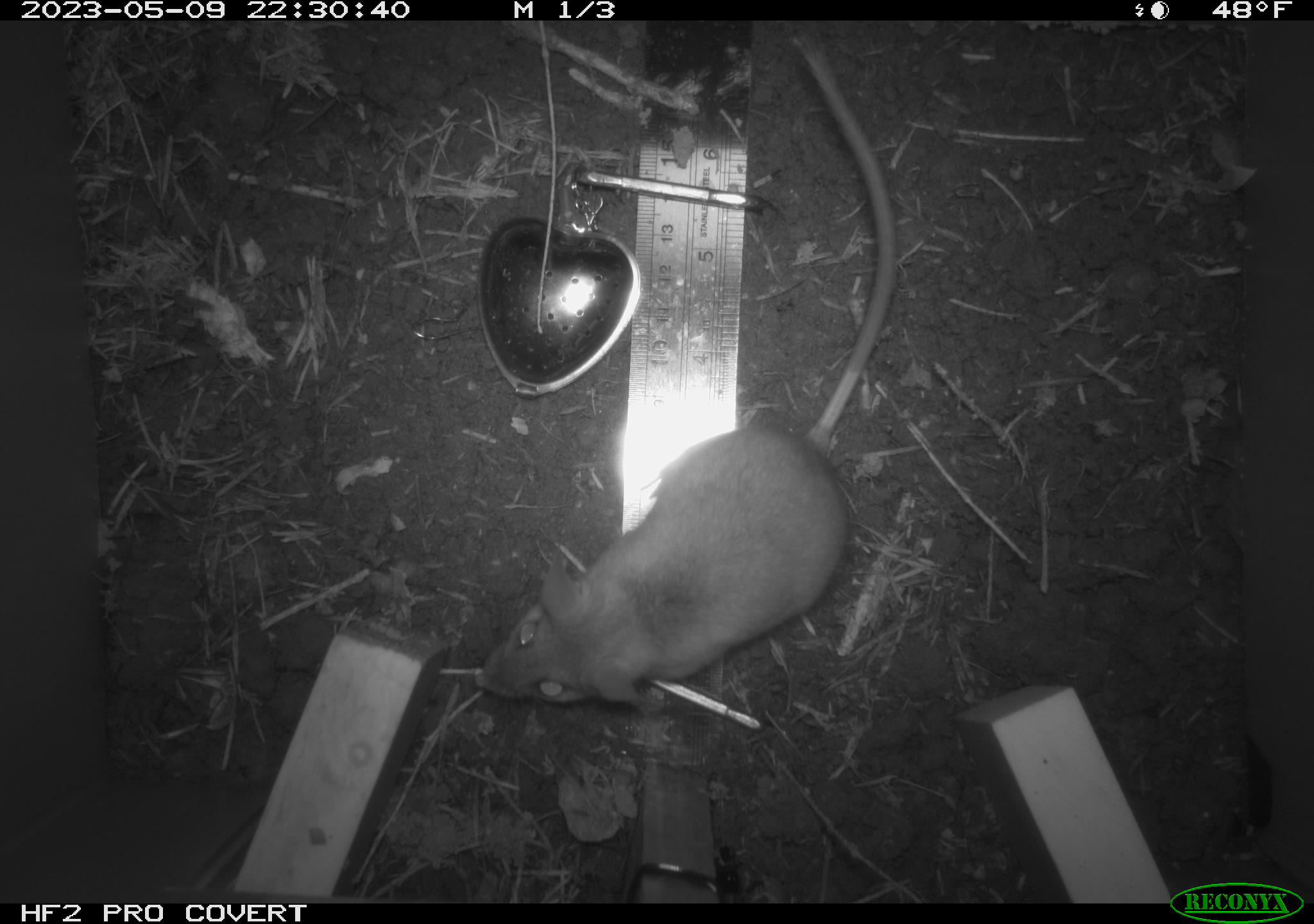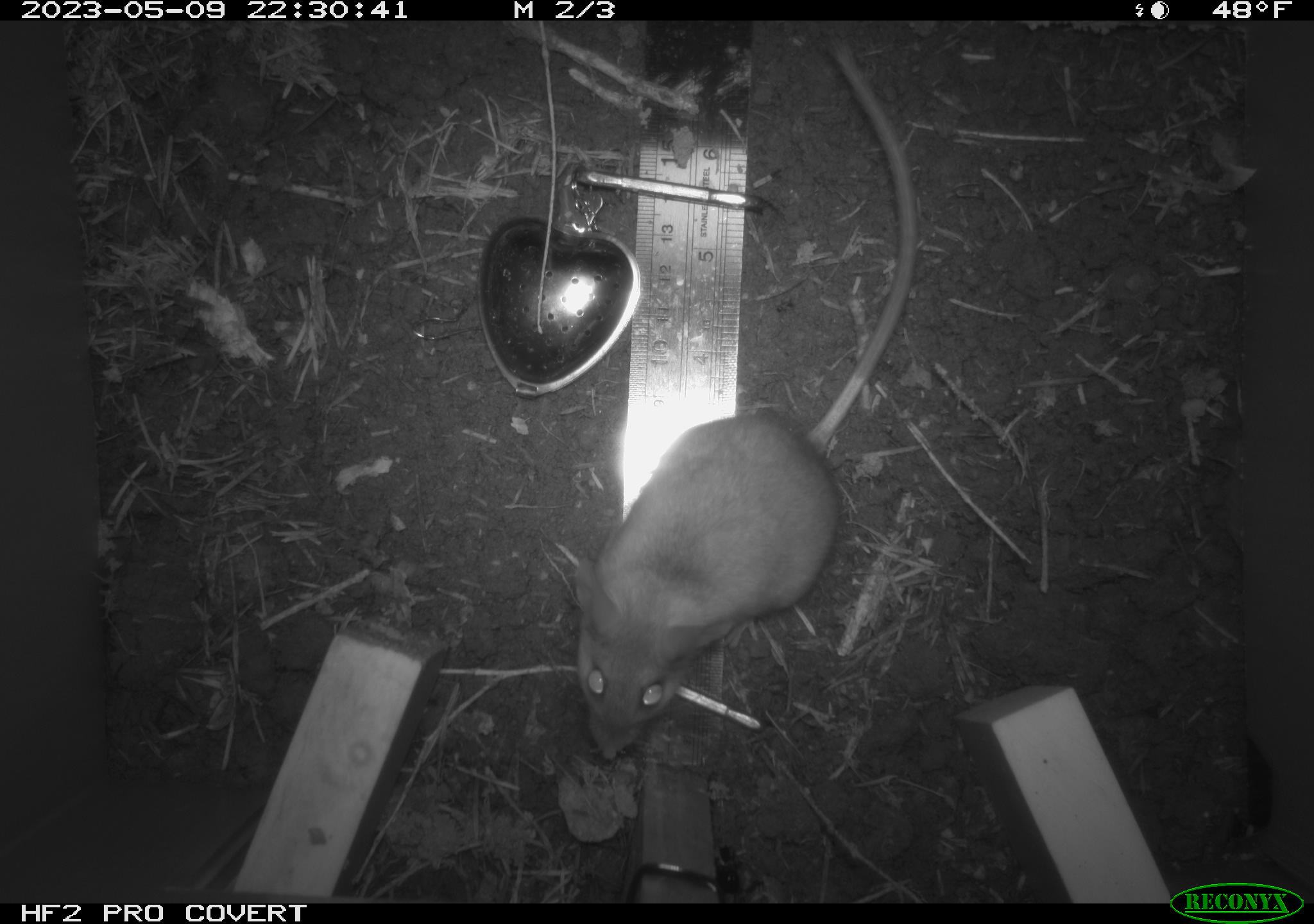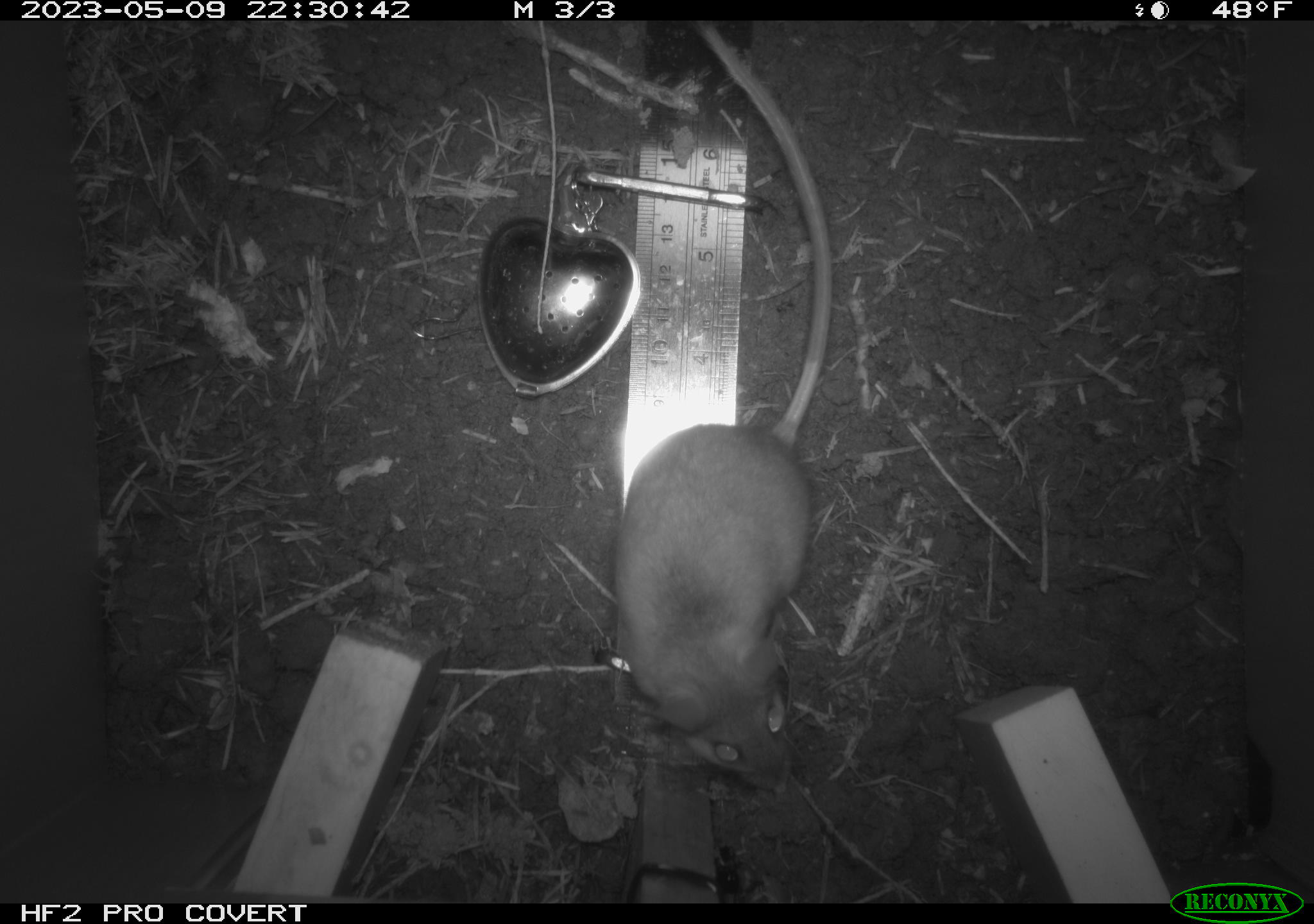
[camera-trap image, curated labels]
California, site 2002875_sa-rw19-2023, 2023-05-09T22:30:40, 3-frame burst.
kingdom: Animalia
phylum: Chordata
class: Mammalia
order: Rodentia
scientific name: Rodentia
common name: mouse species